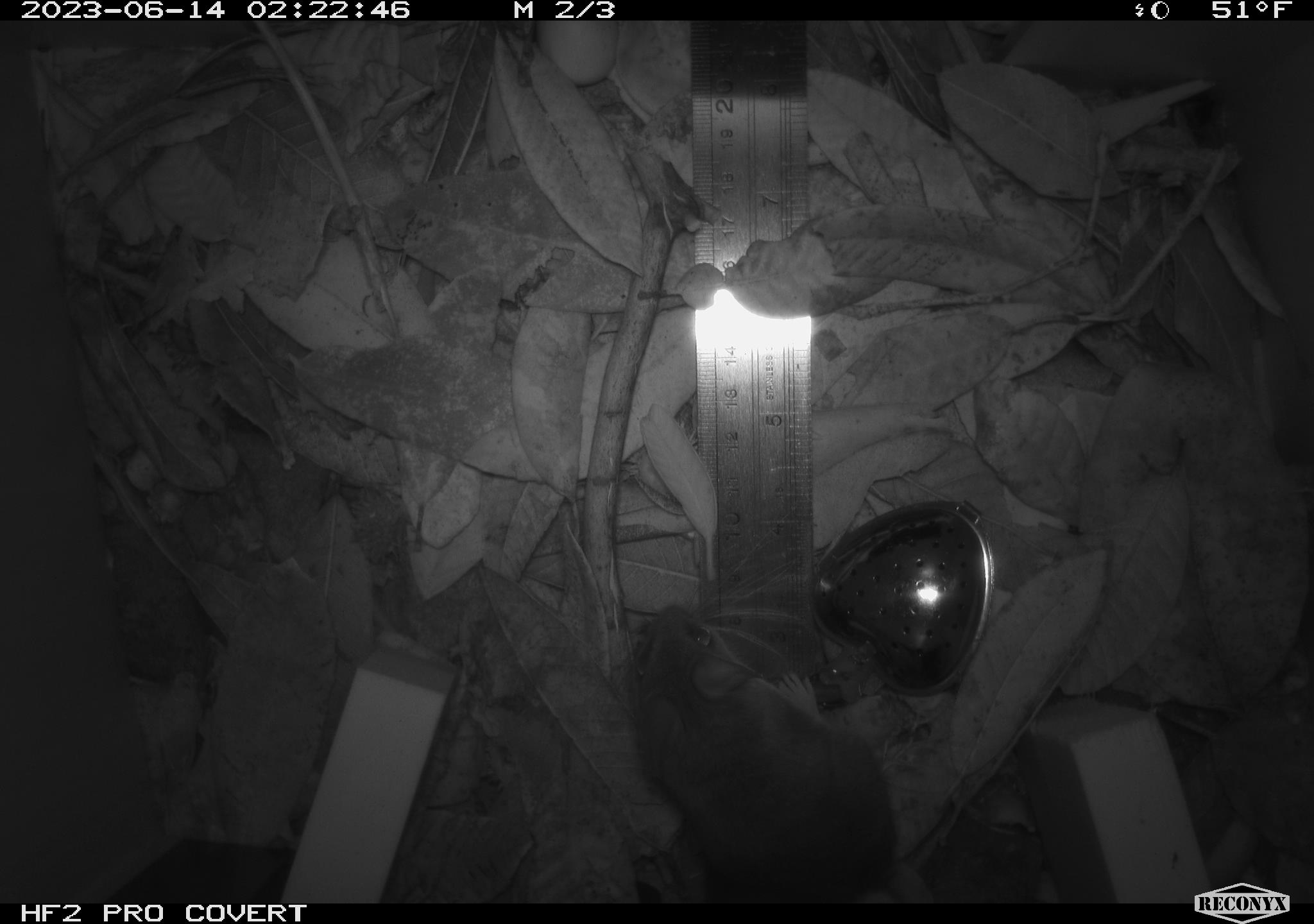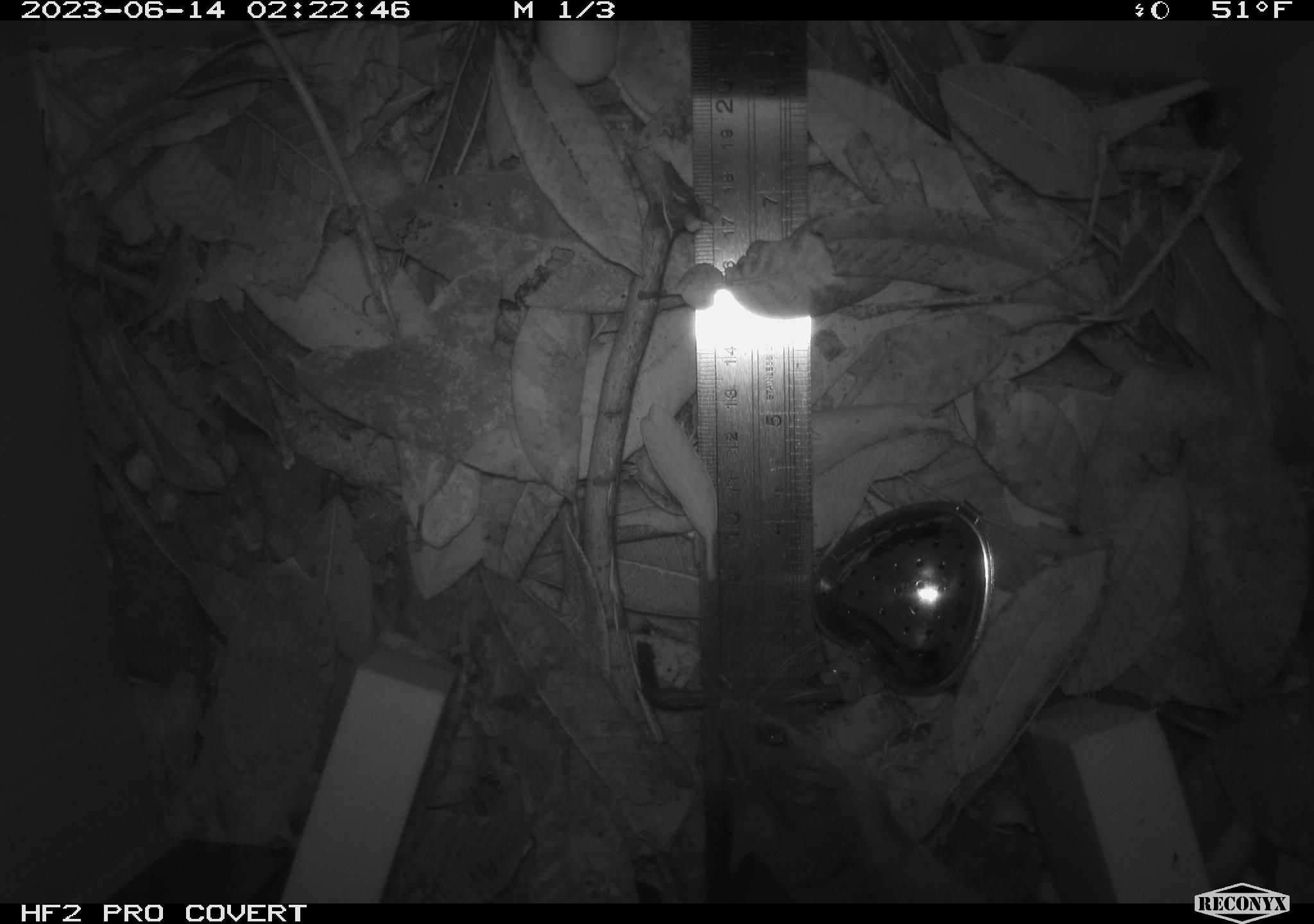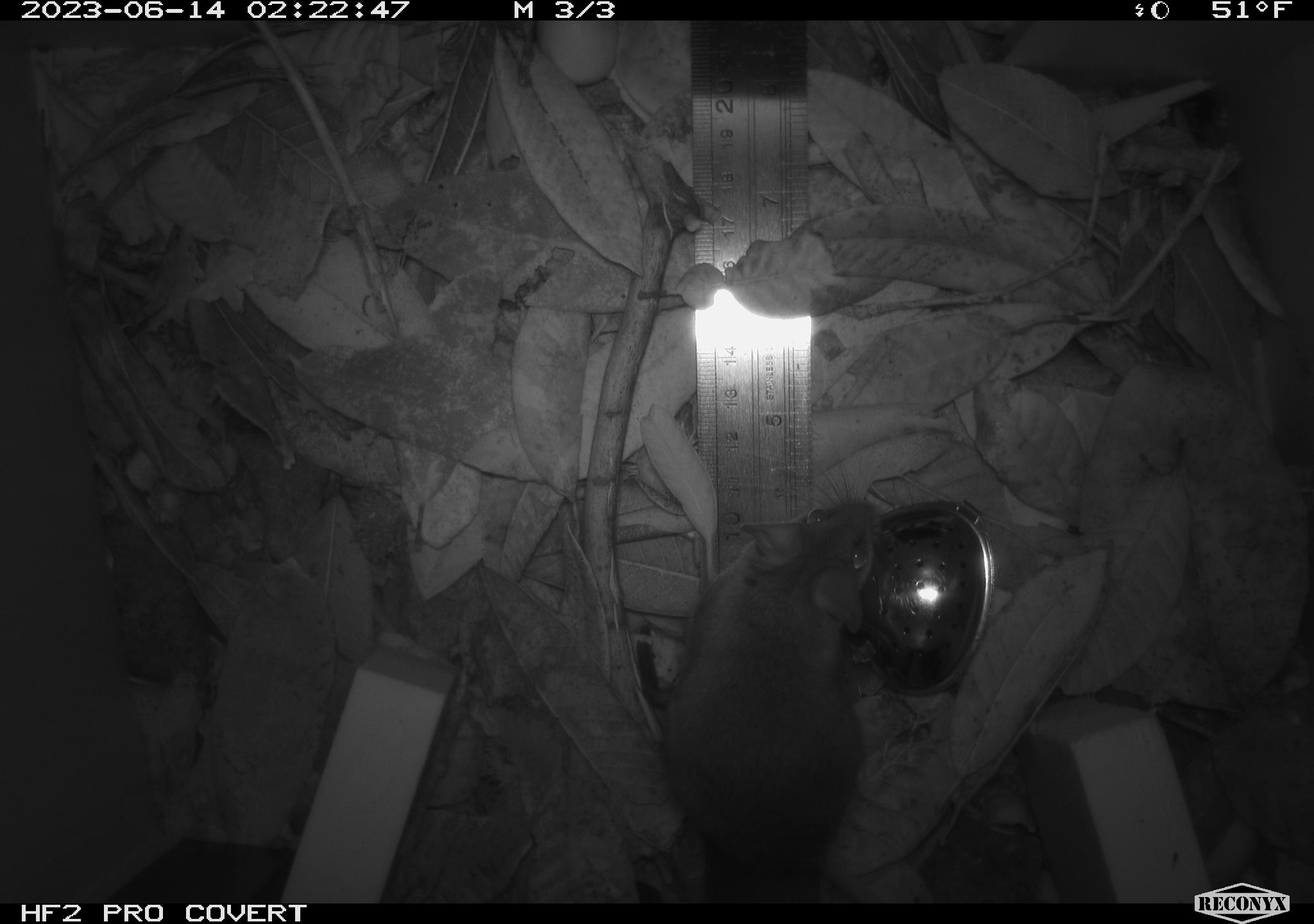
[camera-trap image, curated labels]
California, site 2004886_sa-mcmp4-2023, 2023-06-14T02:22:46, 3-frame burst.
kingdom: Animalia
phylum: Chordata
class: Mammalia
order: Rodentia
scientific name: Rodentia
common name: mouse species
Mouse species (Rodentia).